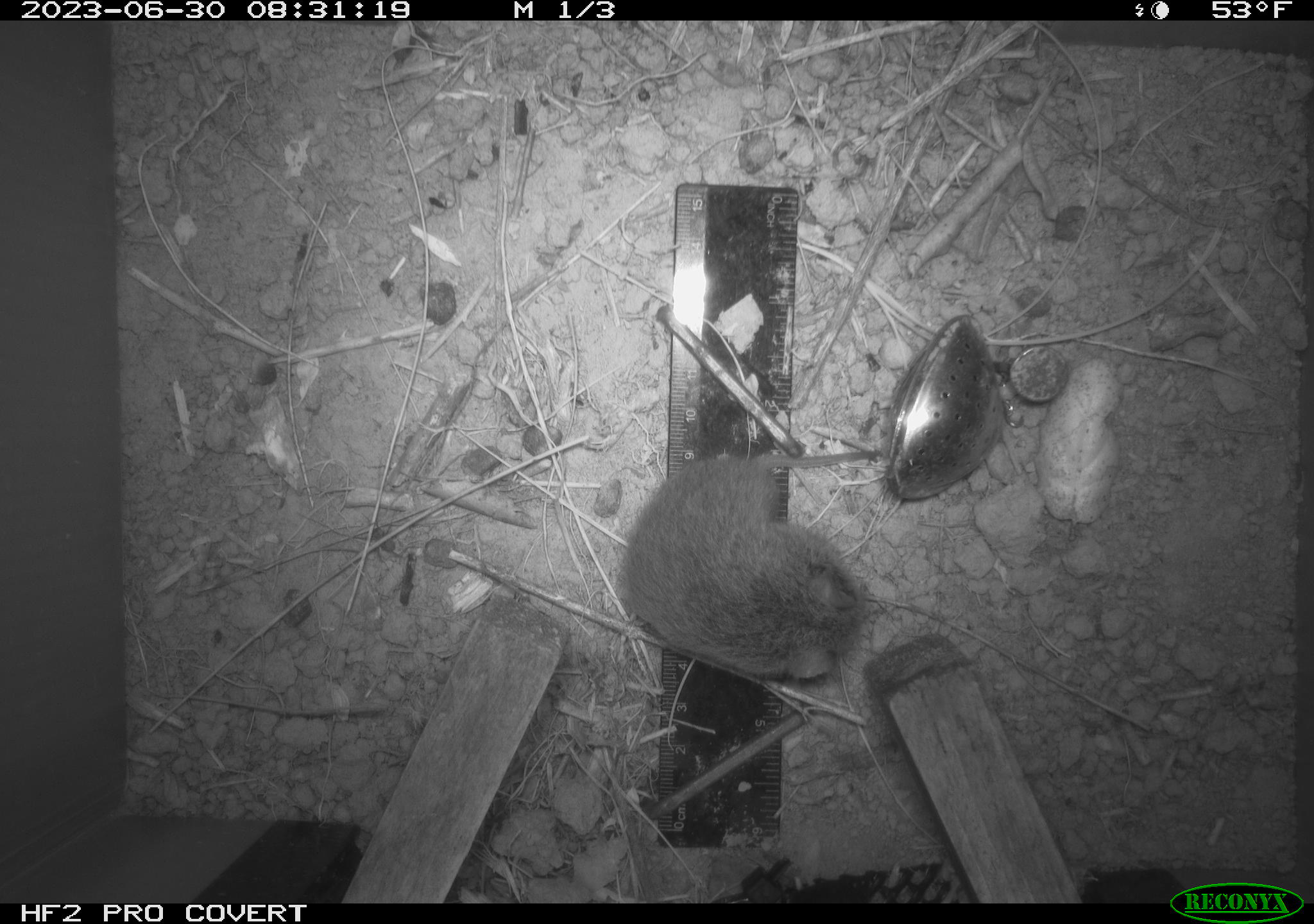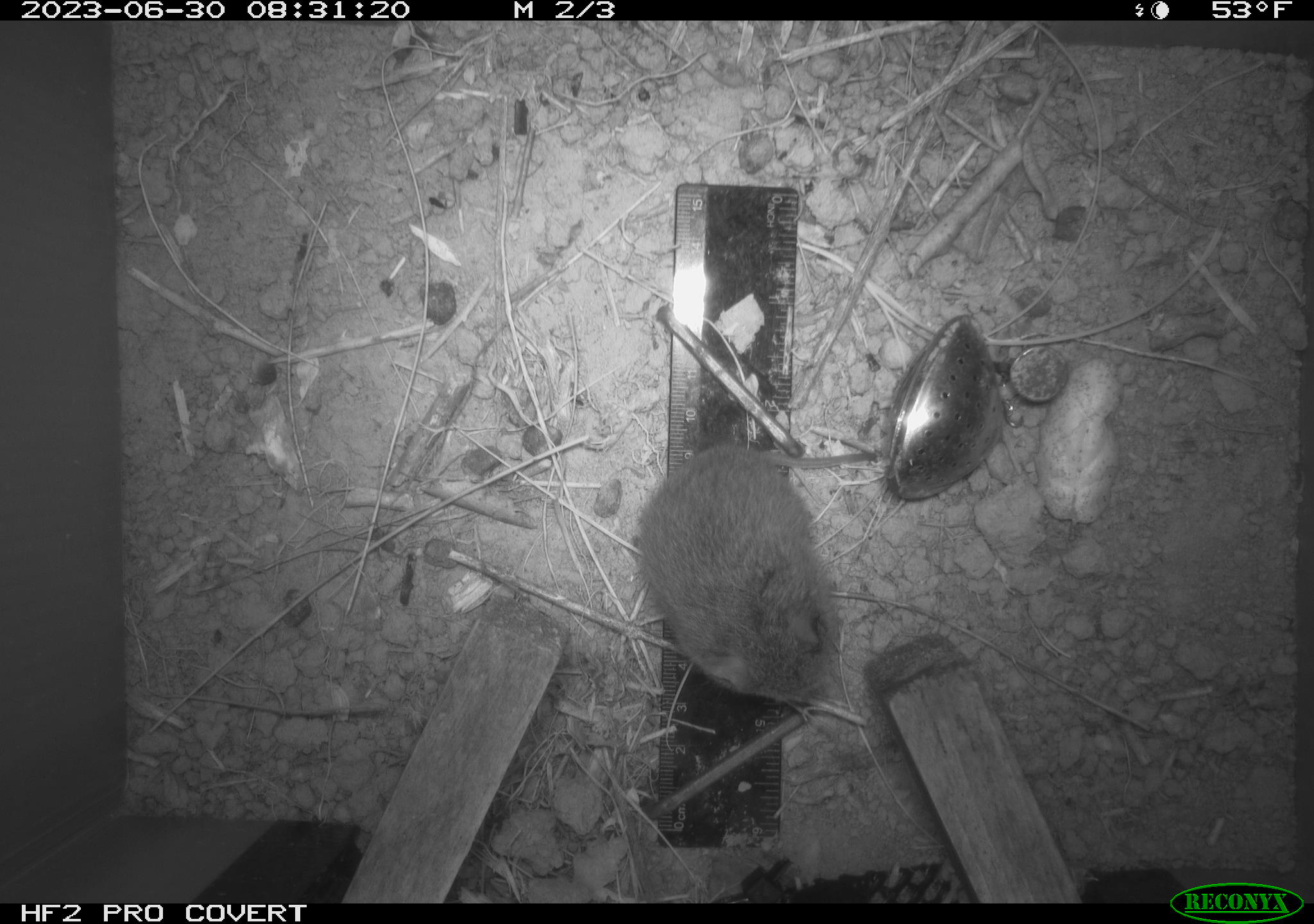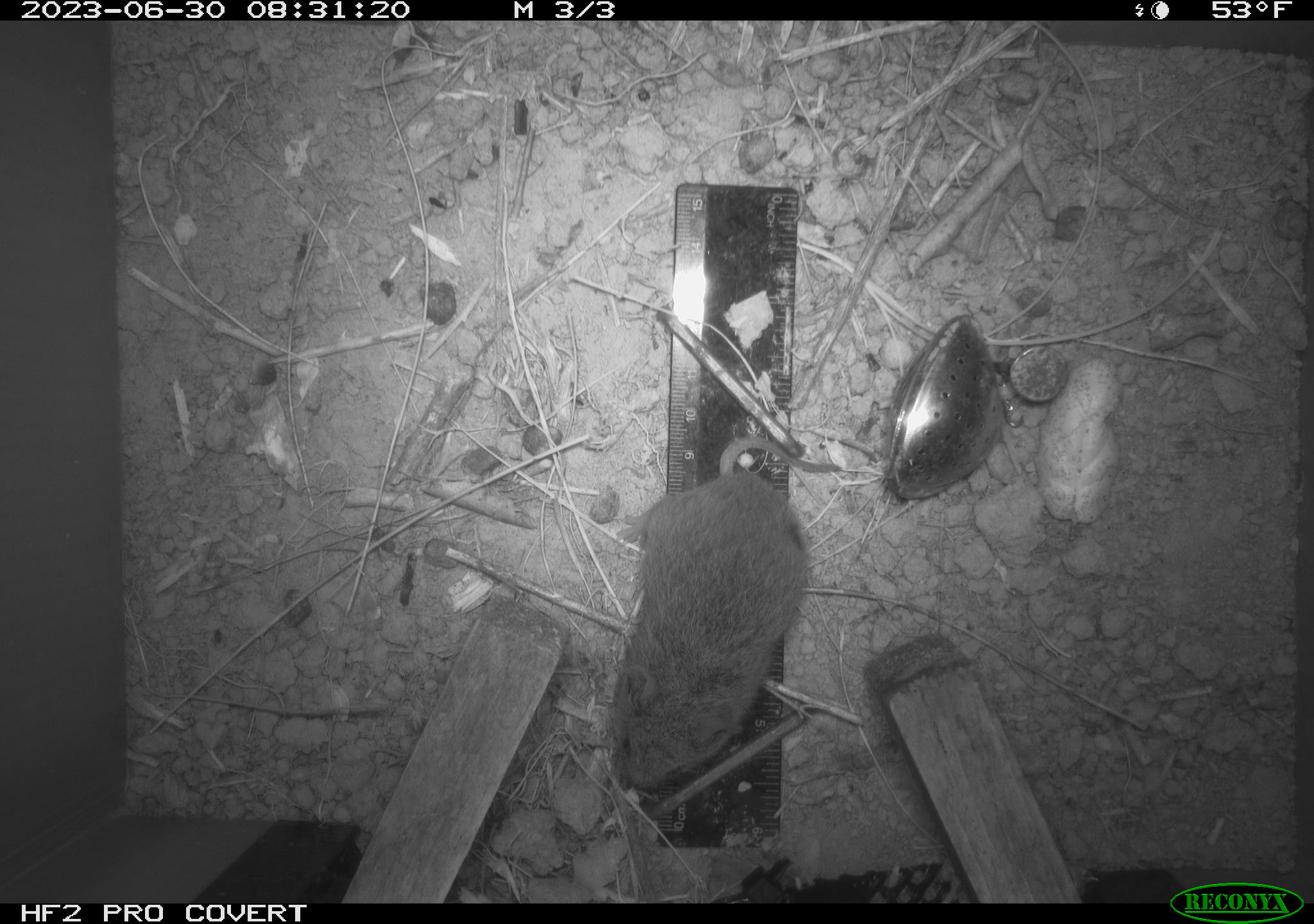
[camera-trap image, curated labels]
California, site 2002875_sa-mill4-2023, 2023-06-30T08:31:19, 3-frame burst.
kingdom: Animalia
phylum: Chordata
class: Mammalia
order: Rodentia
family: Cricetidae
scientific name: Arvicolinae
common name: voles, lemmings, and muskrats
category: arvicolinae subfamily